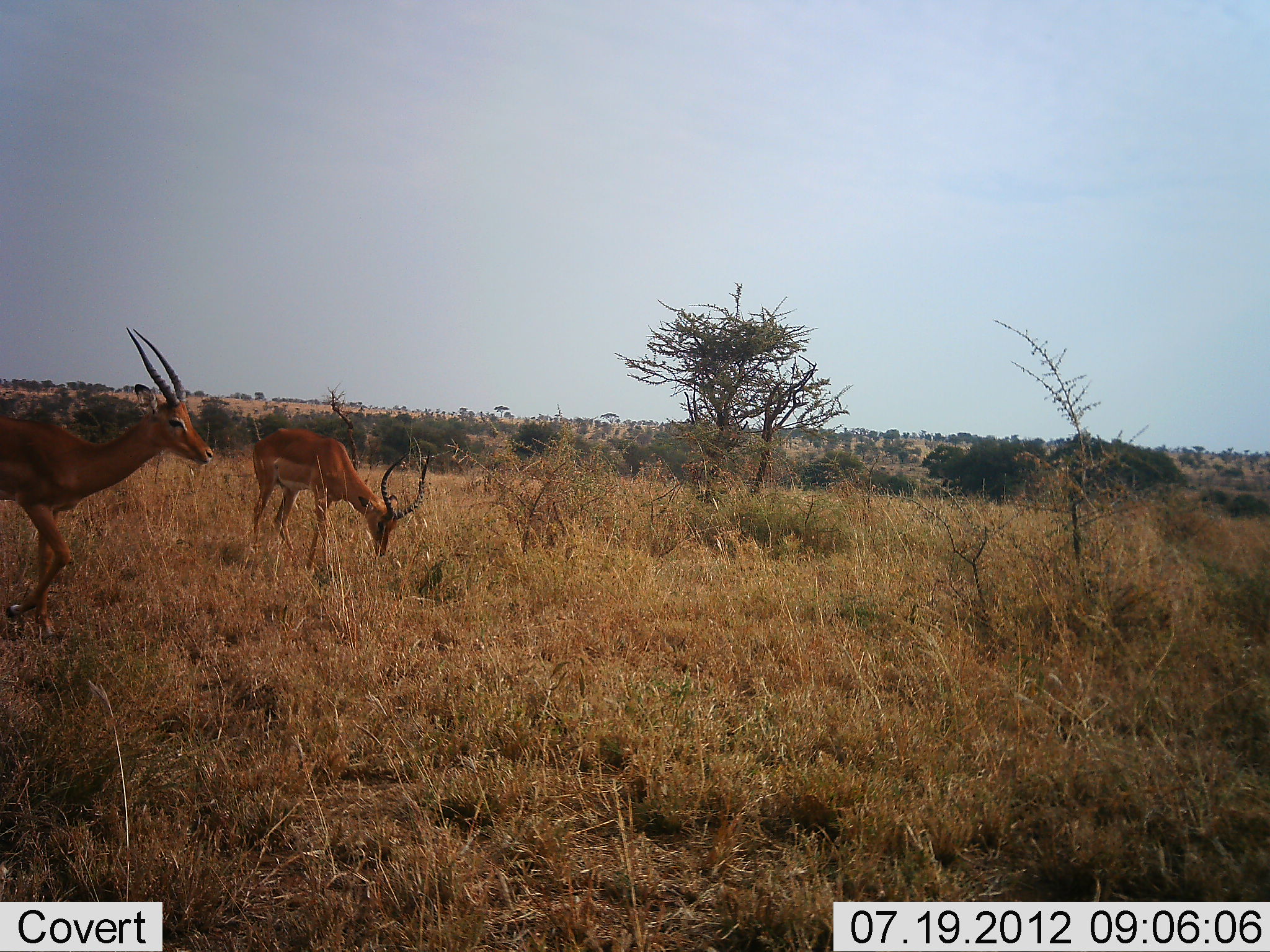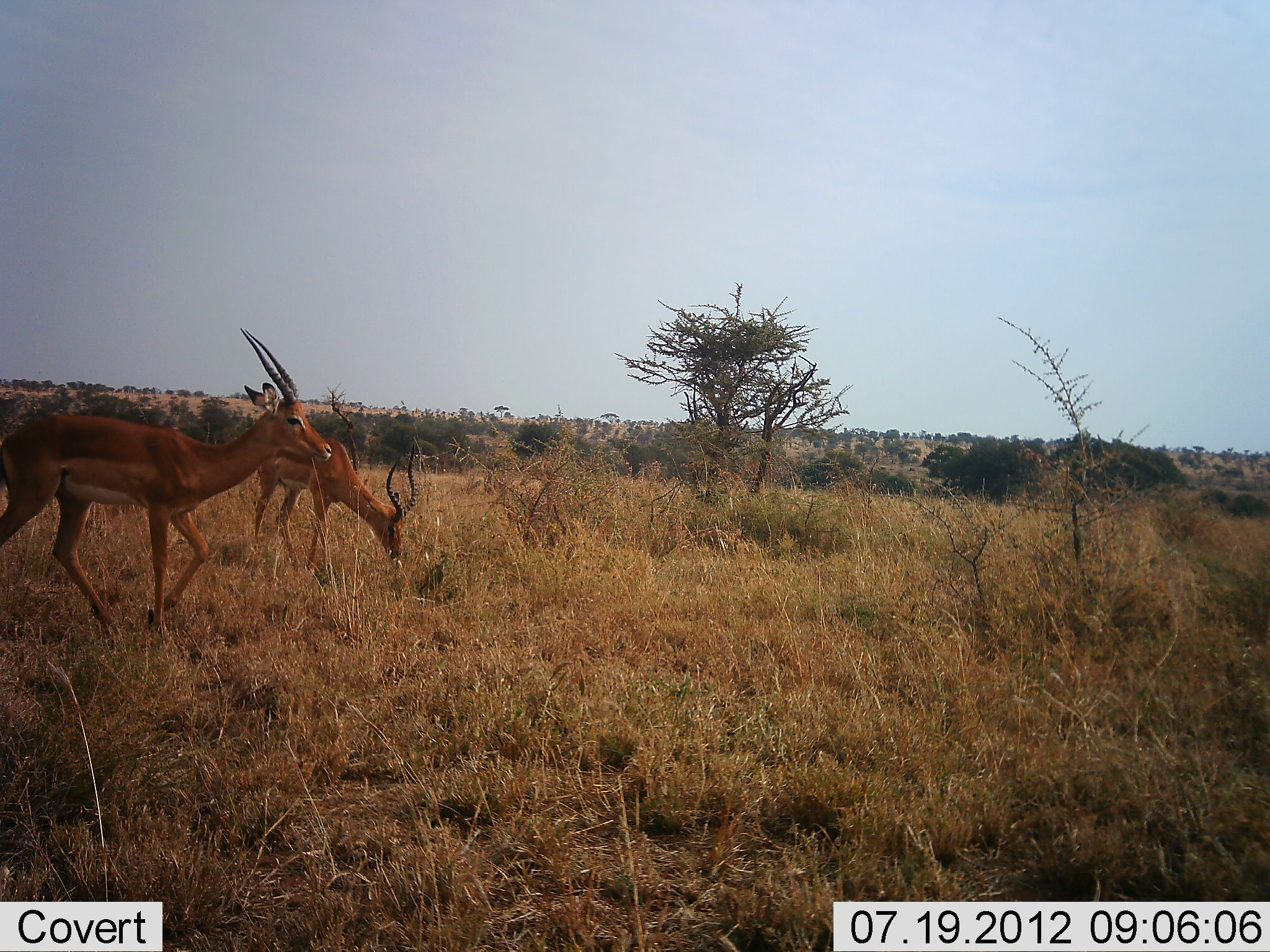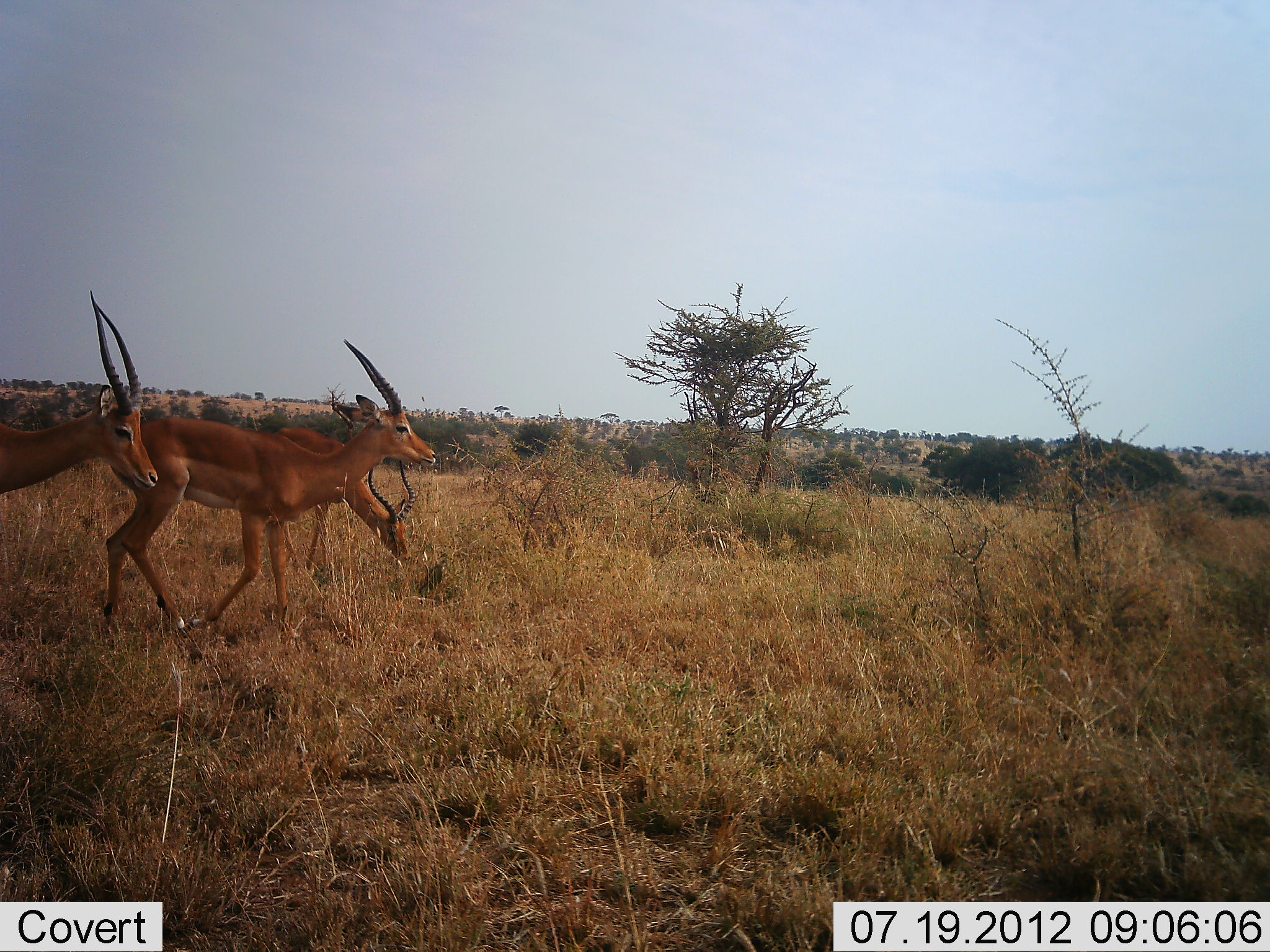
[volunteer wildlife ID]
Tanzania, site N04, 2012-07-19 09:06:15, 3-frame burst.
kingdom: Animalia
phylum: Chordata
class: Mammalia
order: Artiodactyla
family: Bovidae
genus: Aepyceros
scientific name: Aepyceros melampus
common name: impala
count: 3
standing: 10%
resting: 0%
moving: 90%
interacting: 0%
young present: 0%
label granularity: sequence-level